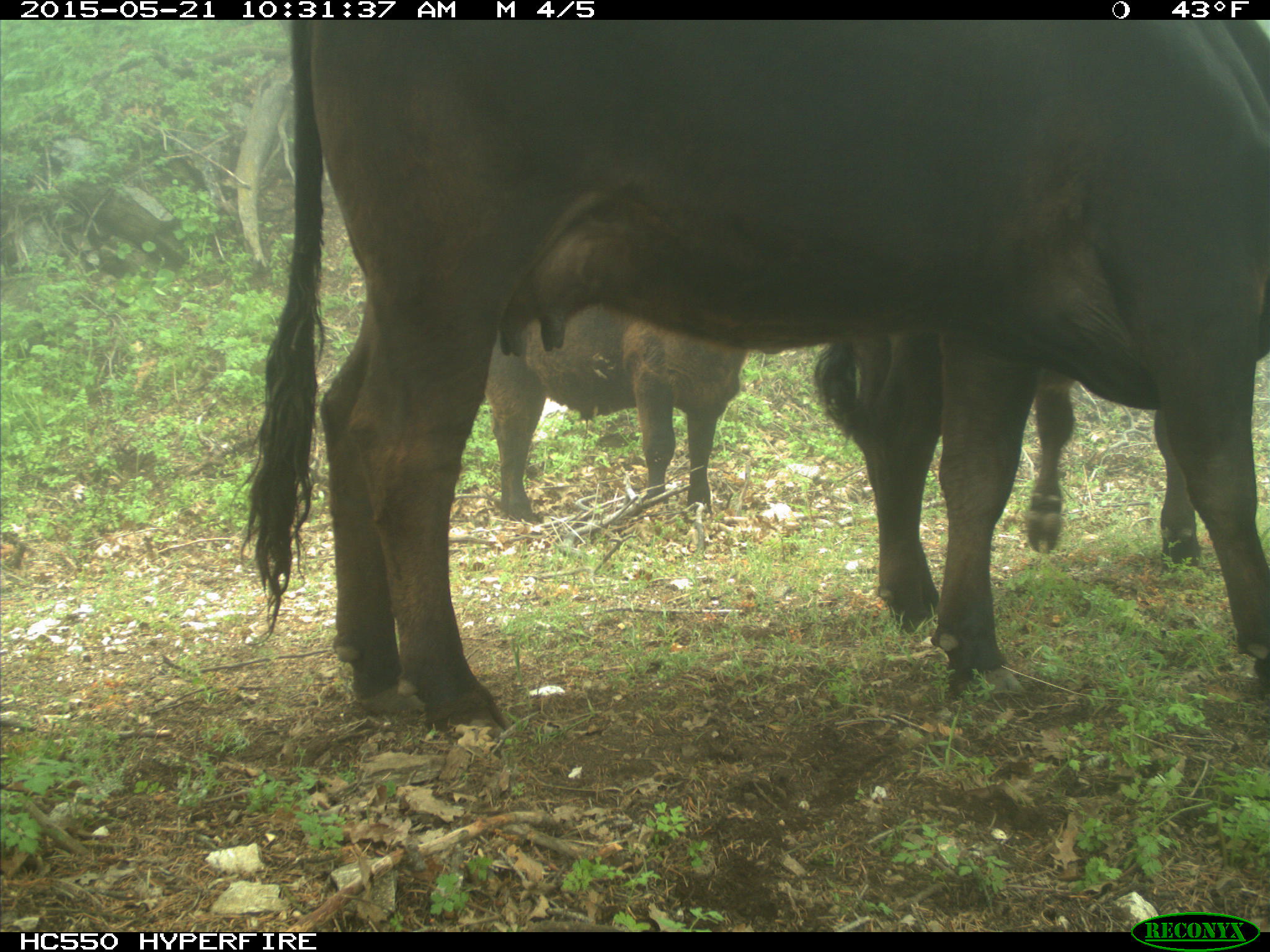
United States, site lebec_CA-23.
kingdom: Animalia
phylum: Chordata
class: Mammalia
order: Artiodactyla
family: Bovidae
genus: Bos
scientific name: Bos taurus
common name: domestic cow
Bos taurus (domestic cow).